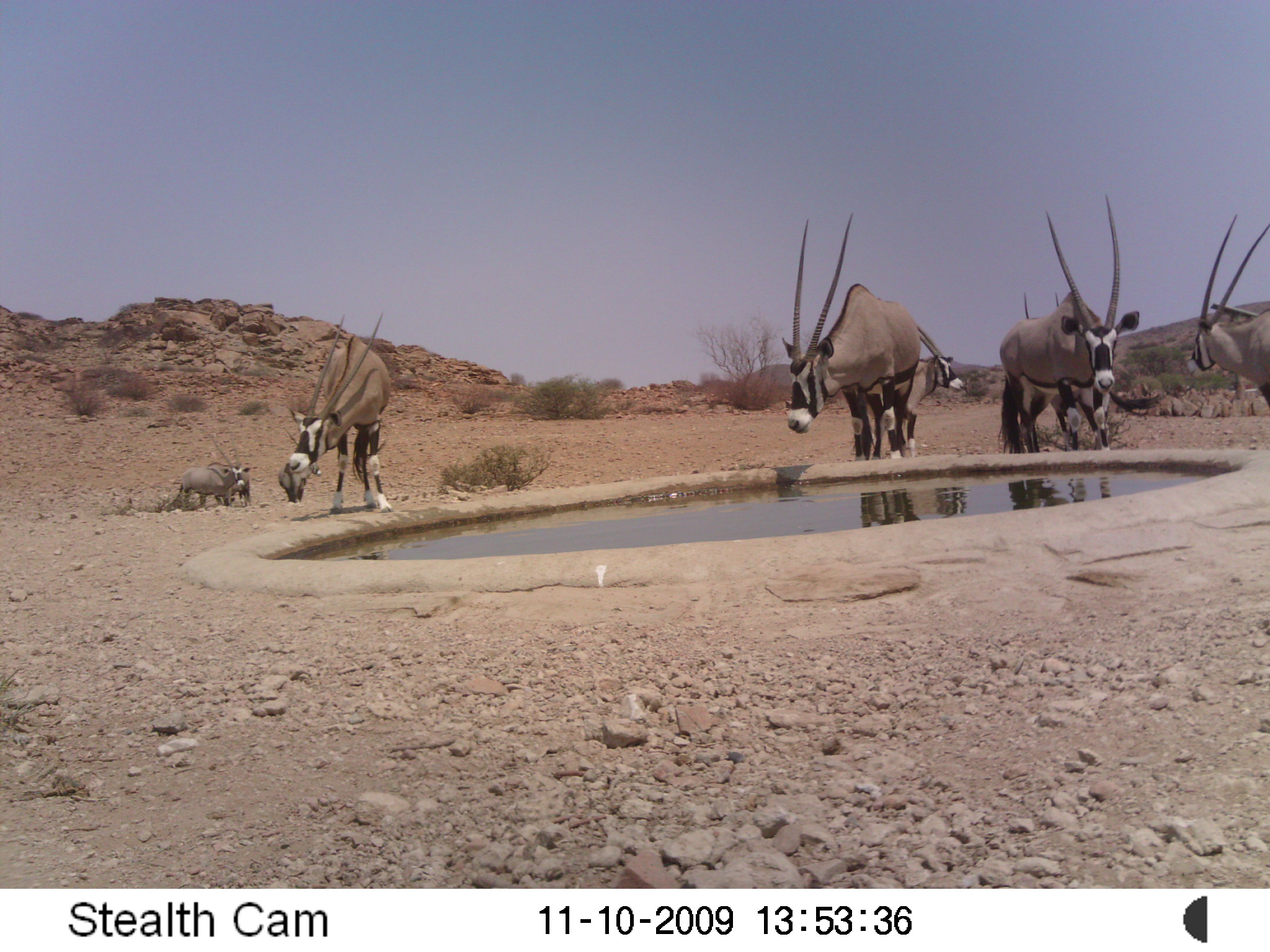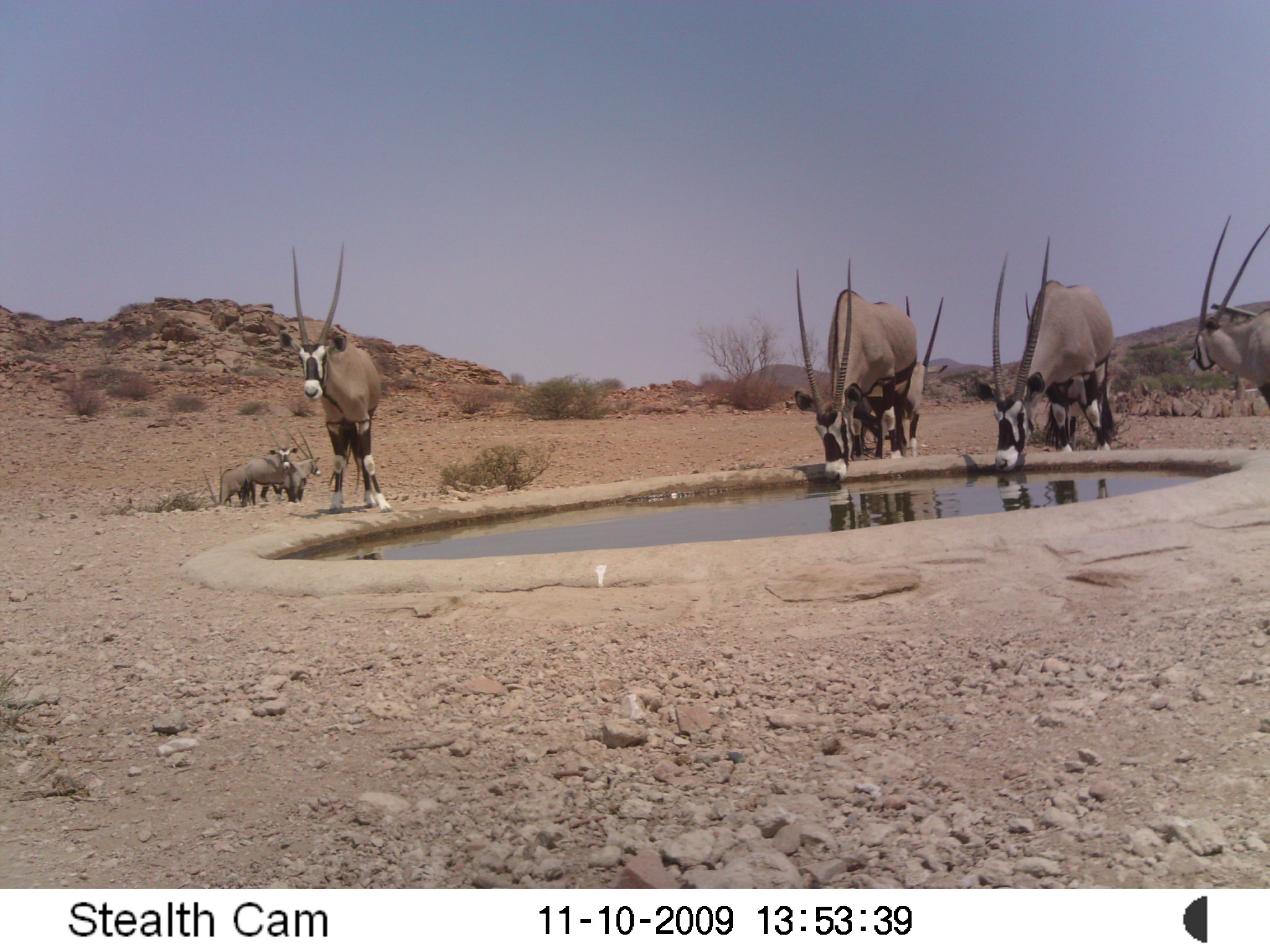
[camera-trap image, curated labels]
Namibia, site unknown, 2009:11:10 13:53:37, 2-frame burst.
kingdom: Animalia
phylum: Chordata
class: Mammalia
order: Artiodactyla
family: Bovidae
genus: Oryx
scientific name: Oryx gazella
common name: gemsbok